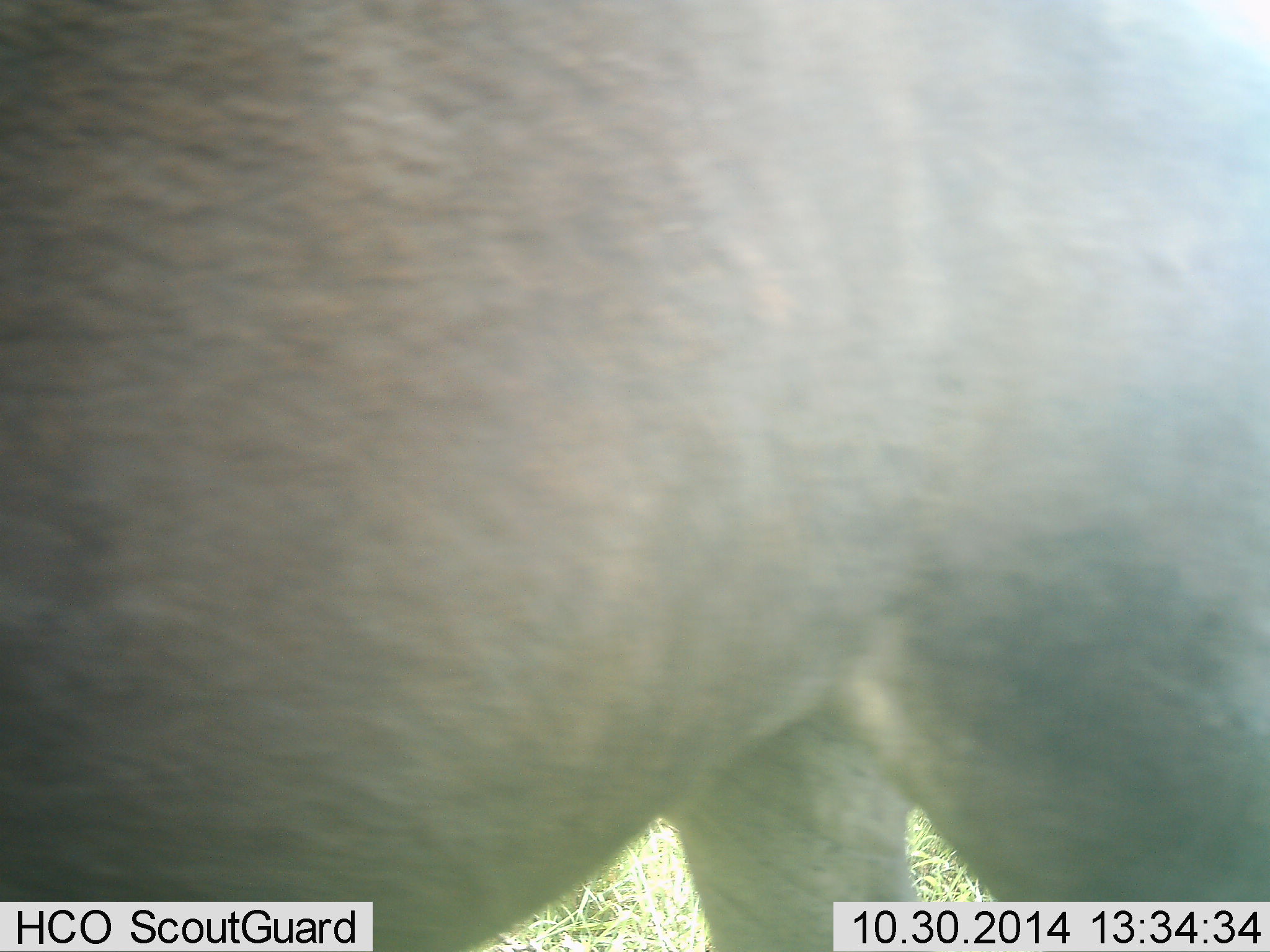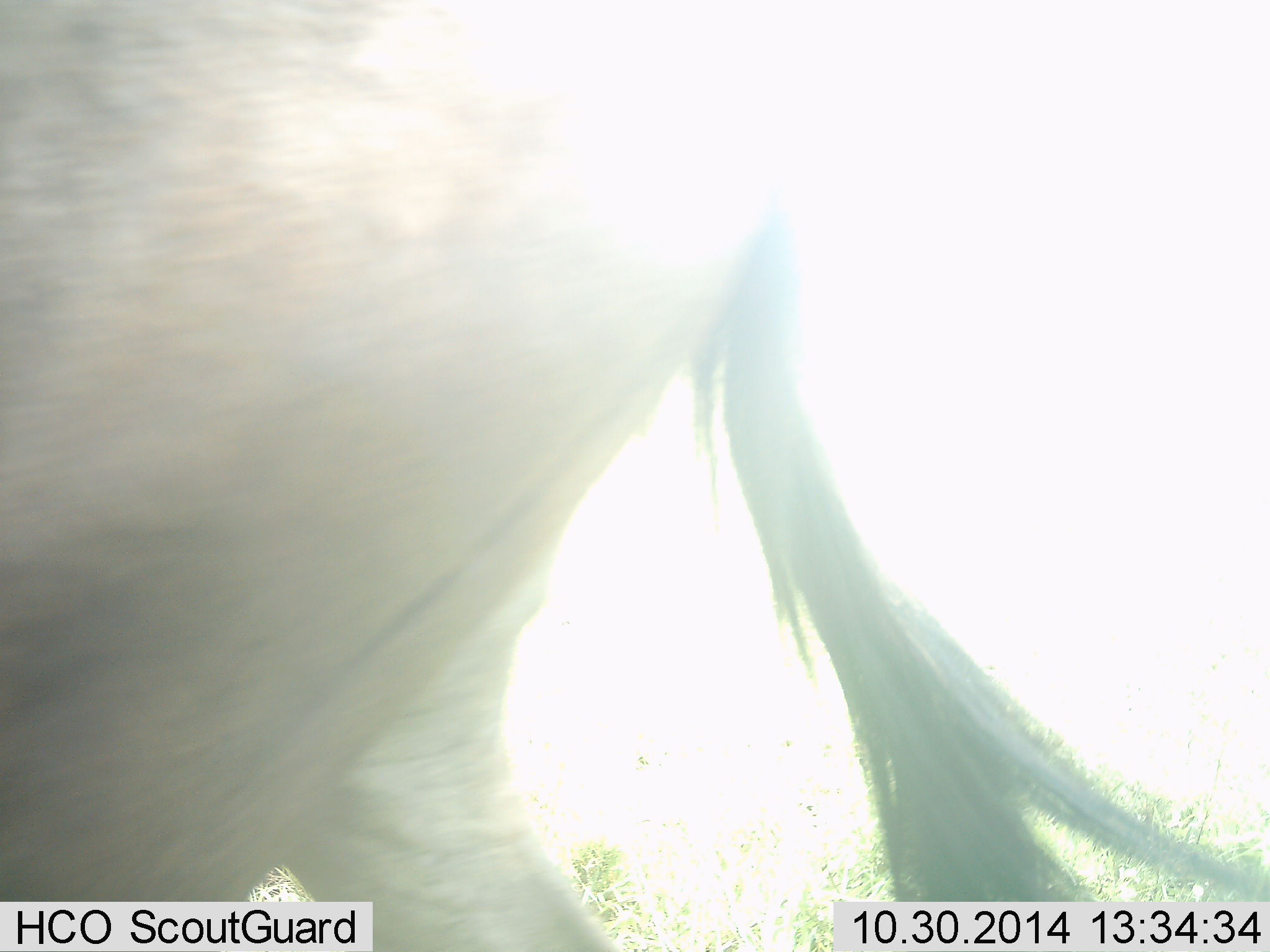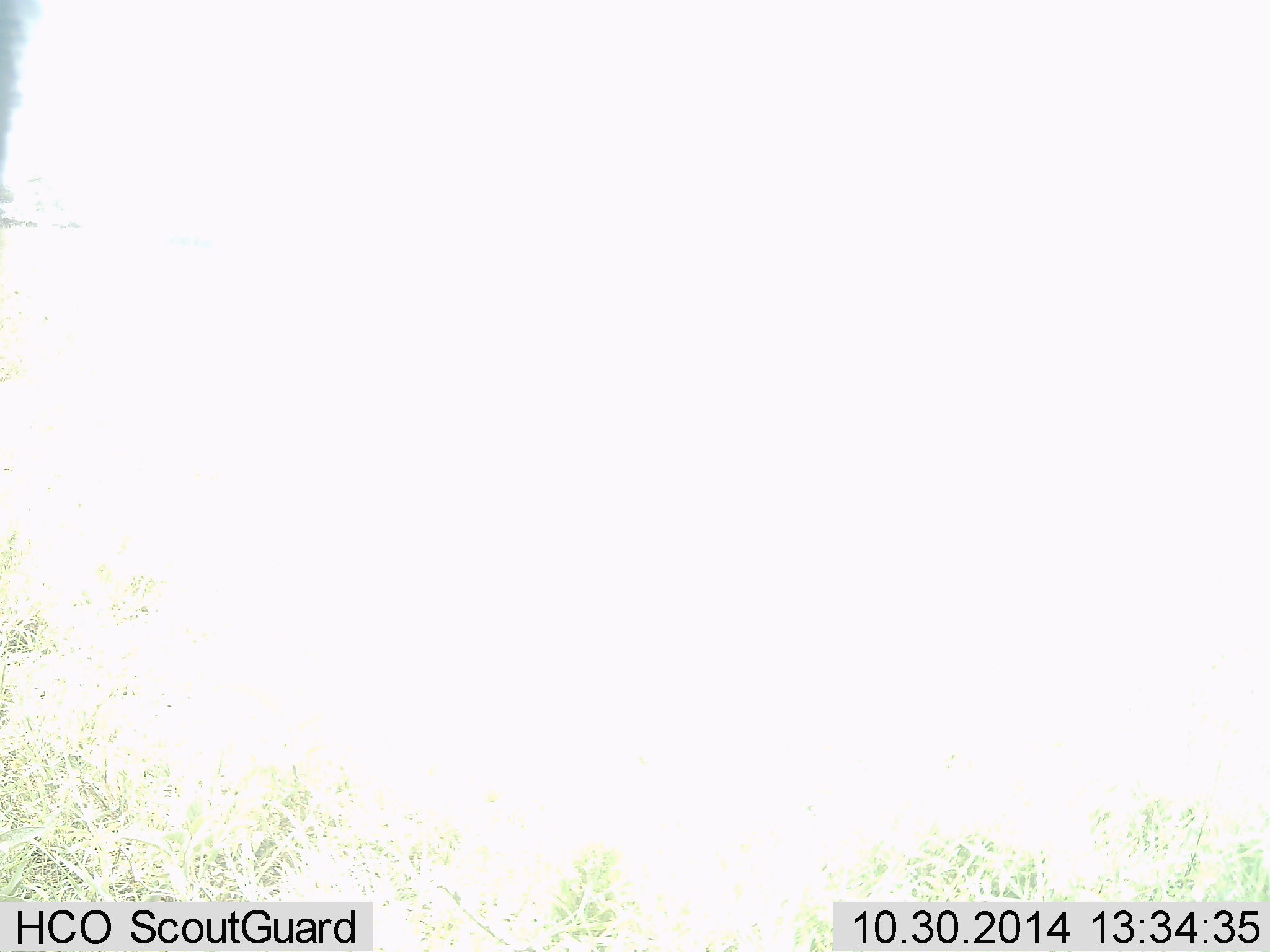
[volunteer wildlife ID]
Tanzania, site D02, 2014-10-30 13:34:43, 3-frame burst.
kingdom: Animalia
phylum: Chordata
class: Mammalia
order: Artiodactyla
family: Bovidae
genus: Connochaetes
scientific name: Connochaetes taurinus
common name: blue wildebeest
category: wildebeest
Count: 1.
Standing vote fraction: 30%.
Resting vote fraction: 0%.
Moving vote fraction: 70%.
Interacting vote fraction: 0%.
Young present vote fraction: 0%.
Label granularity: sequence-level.